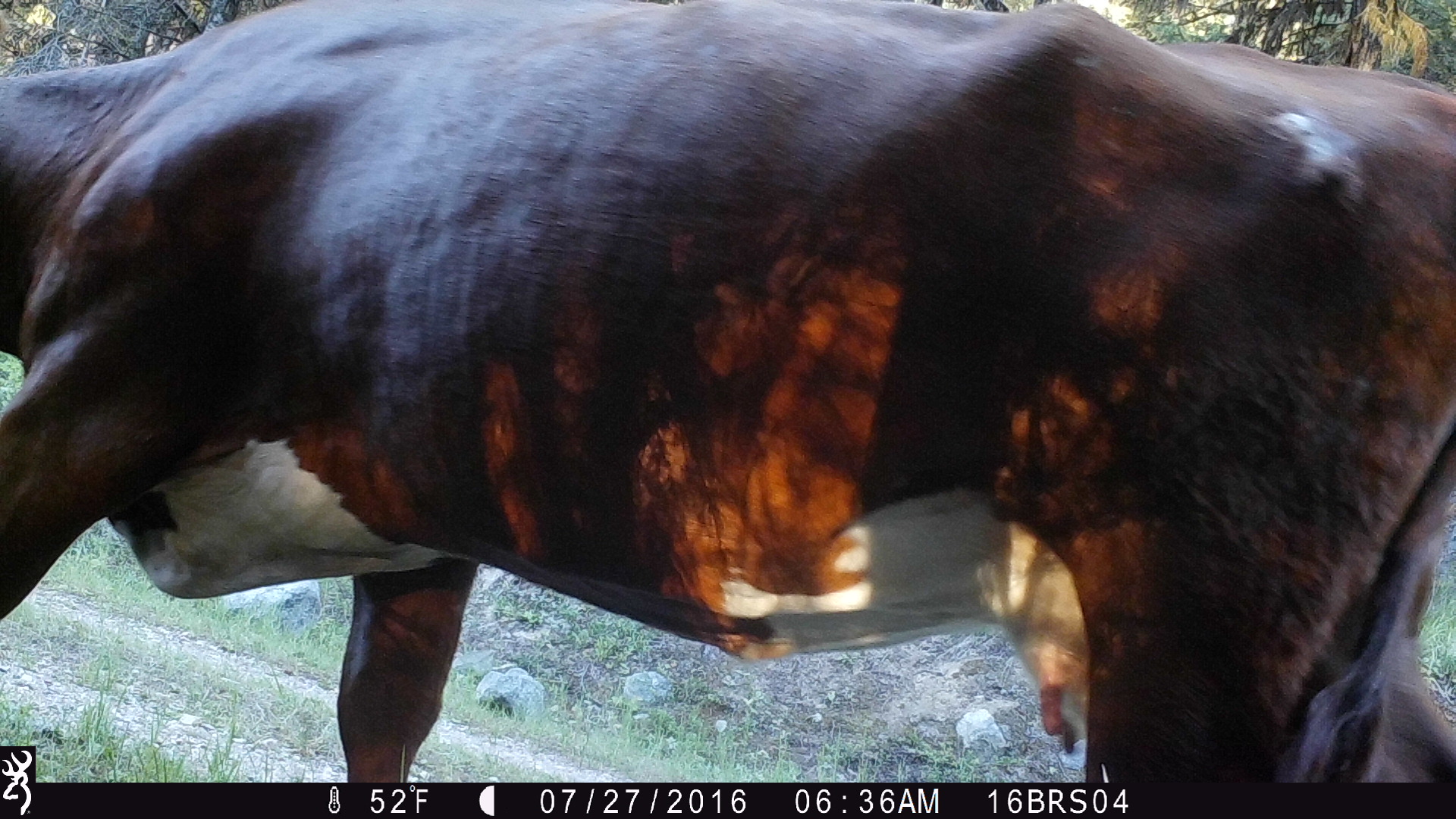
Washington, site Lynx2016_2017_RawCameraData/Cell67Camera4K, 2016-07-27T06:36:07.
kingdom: Animalia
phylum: Chordata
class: Mammalia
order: Artiodactyla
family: Bovidae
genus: Bos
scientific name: Bos taurus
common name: domestic cattle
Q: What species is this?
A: Domestic cattle (Bos taurus).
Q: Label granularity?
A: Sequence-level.